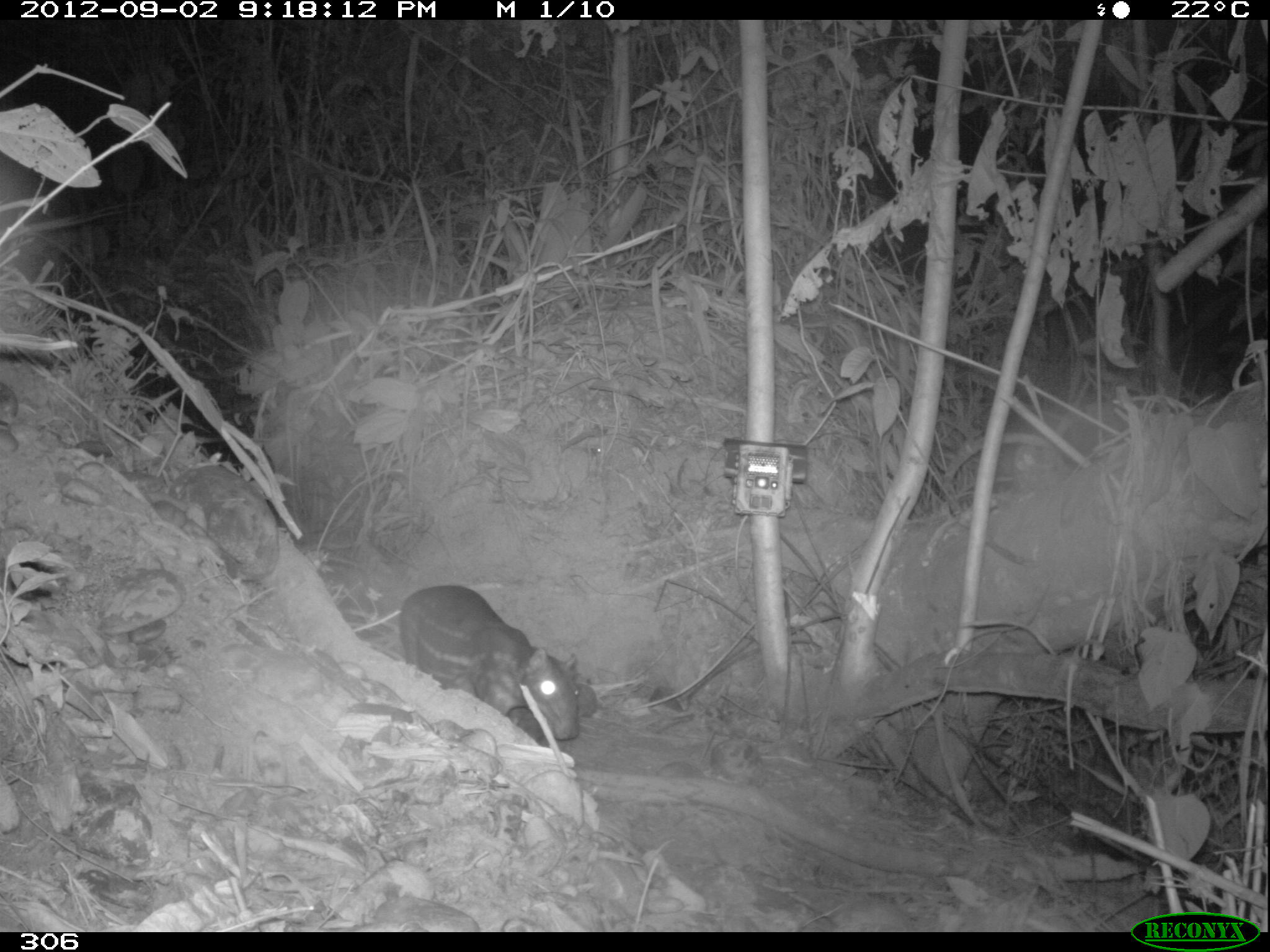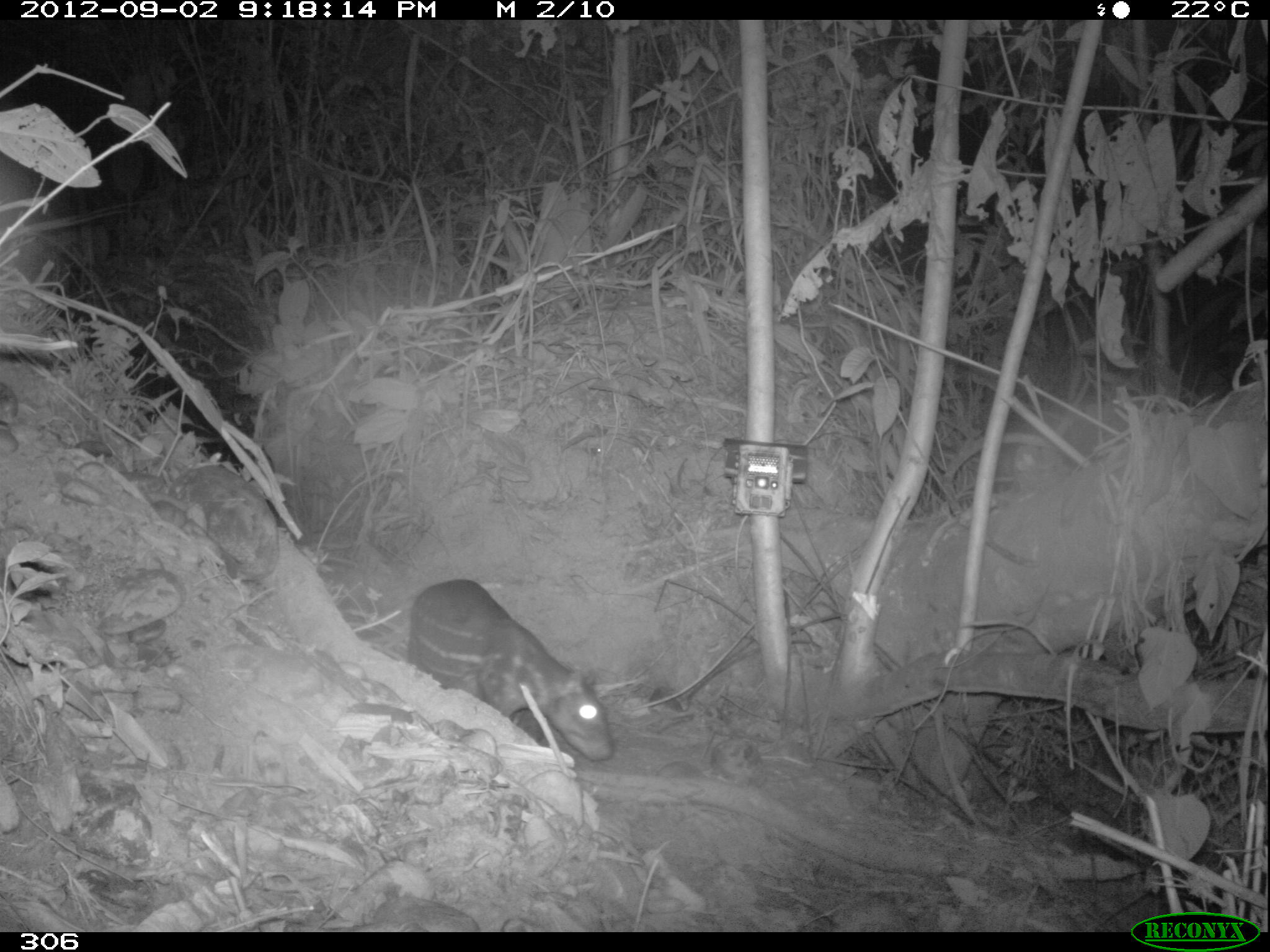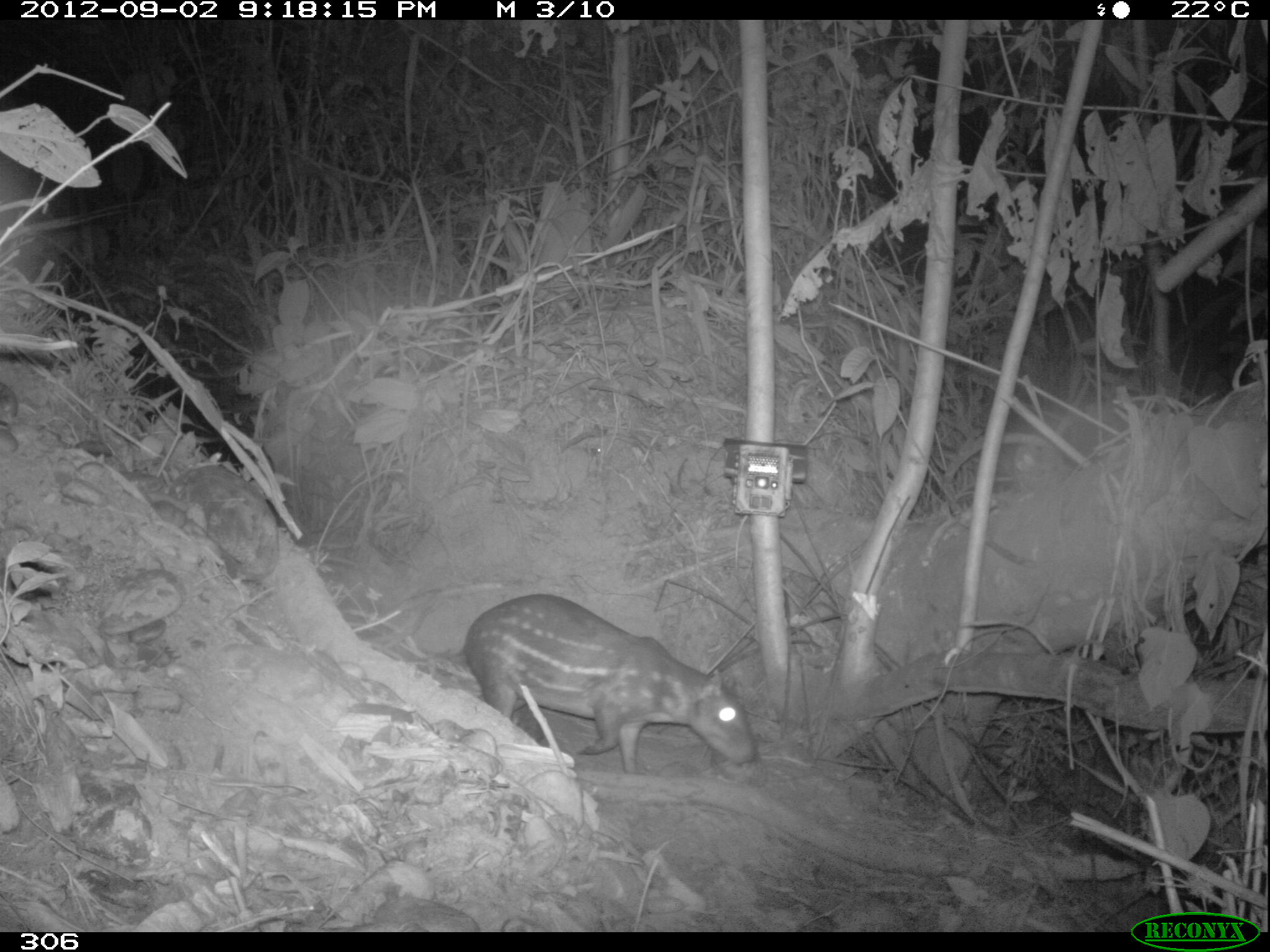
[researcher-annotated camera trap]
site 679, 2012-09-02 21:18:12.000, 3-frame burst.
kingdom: Animalia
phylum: Chordata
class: Mammalia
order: Rodentia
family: Cuniculidae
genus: Cuniculus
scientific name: Cuniculus paca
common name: spotted paca